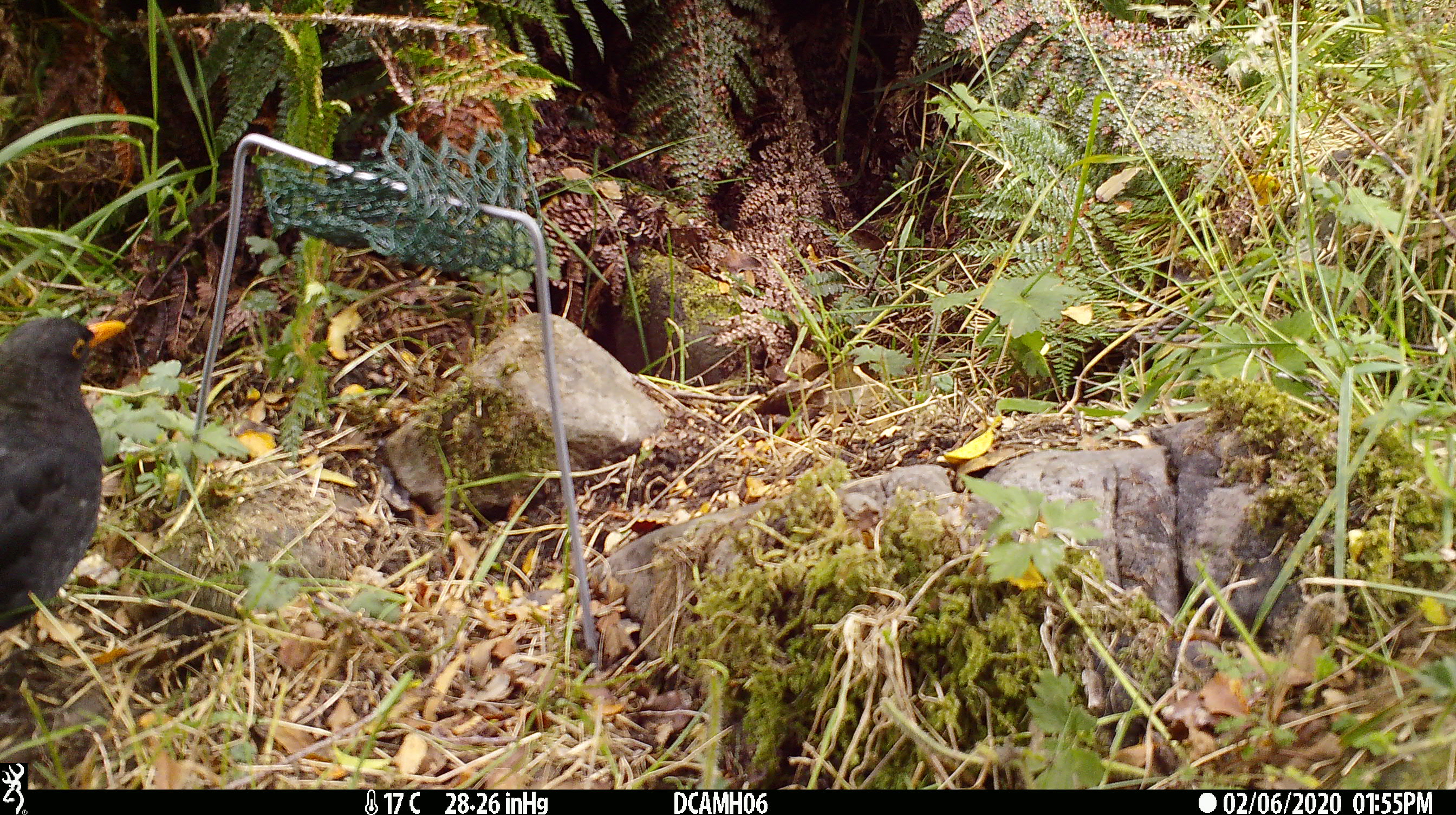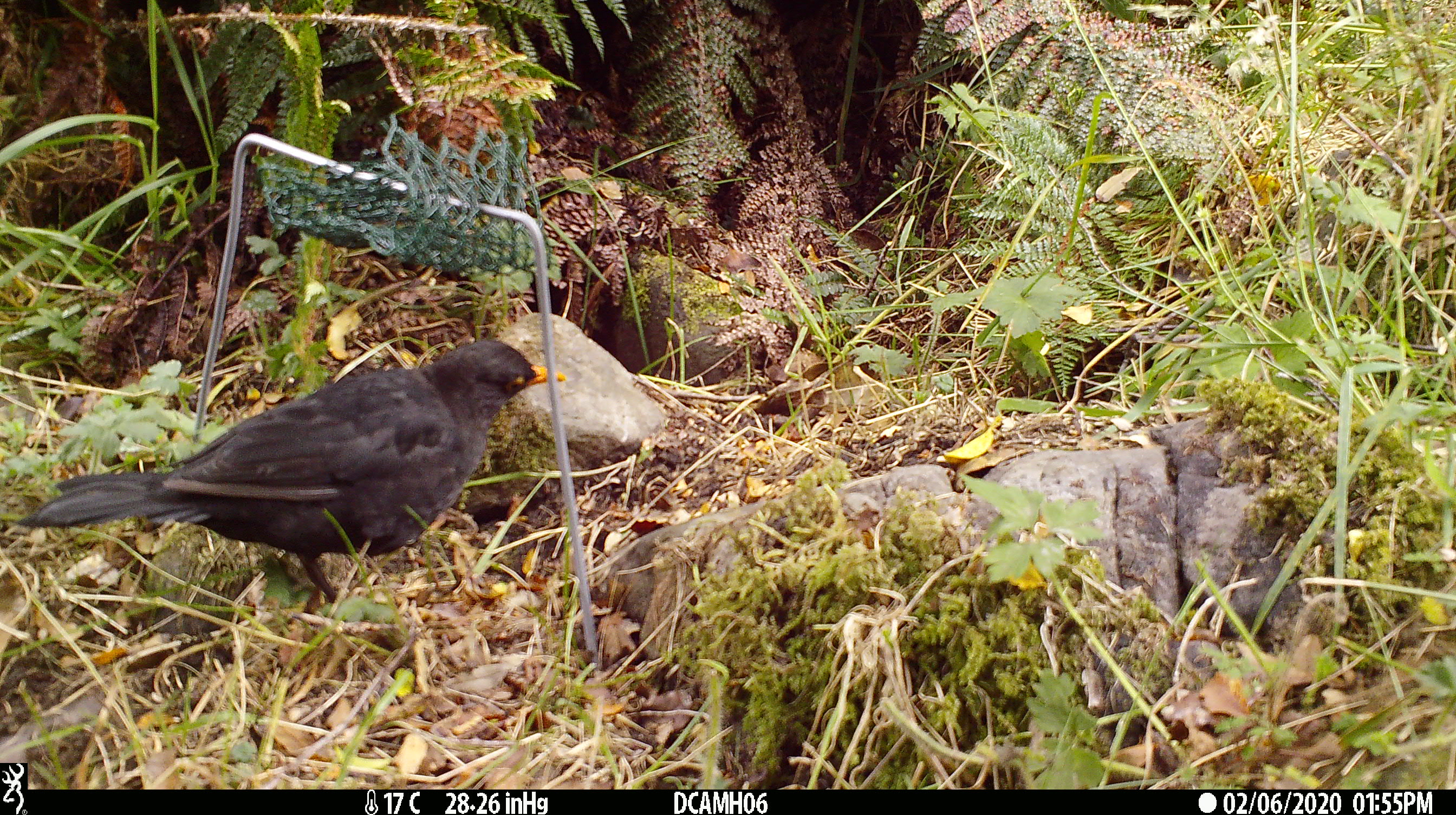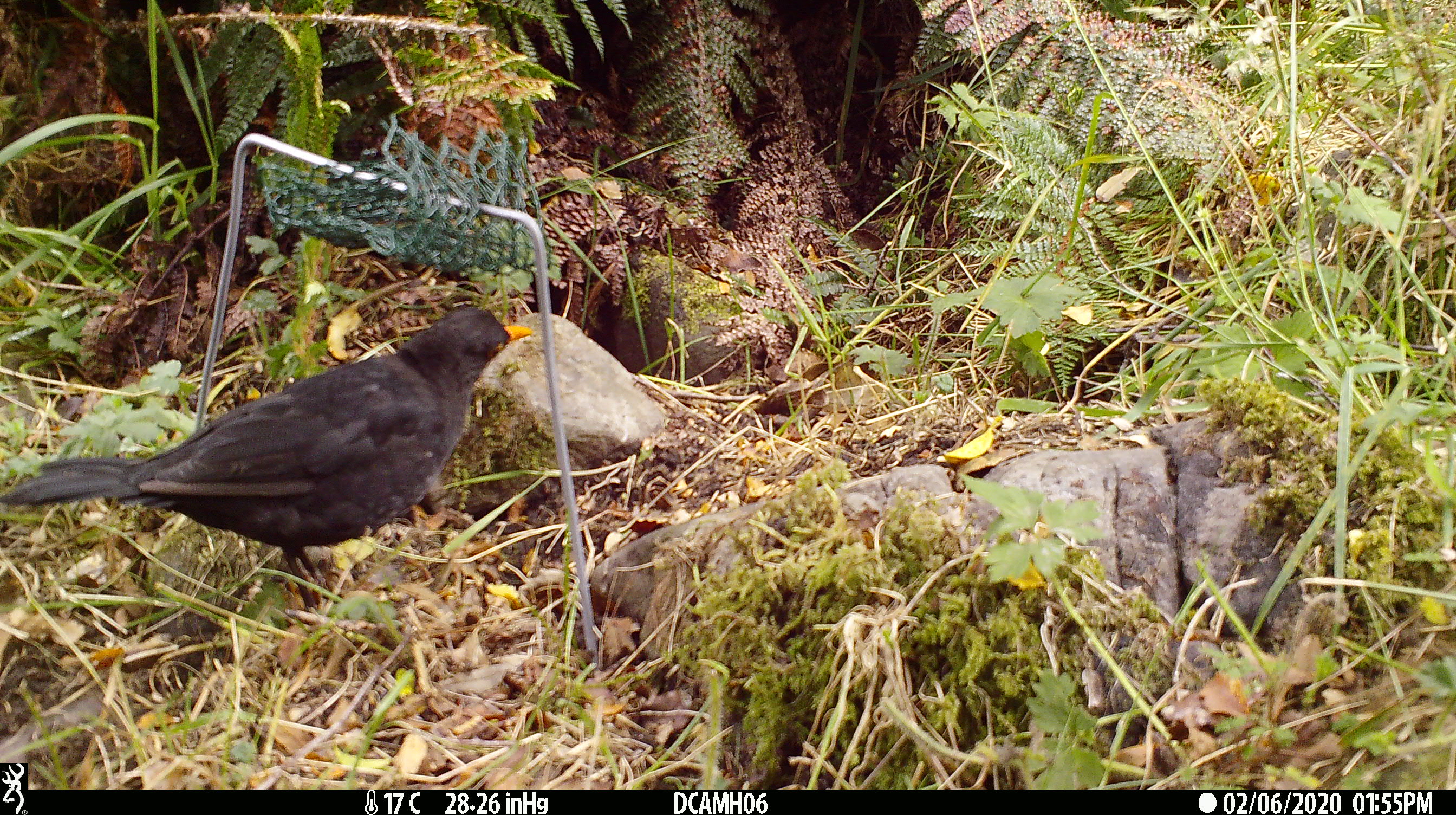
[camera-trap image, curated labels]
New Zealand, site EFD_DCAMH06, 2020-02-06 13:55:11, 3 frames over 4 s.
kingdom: Animalia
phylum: Chordata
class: Aves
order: Passeriformes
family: Turdidae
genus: Turdus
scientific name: Turdus merula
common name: eurasian blackbird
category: blackbird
Blackbird (eurasian blackbird) (Turdus merula).